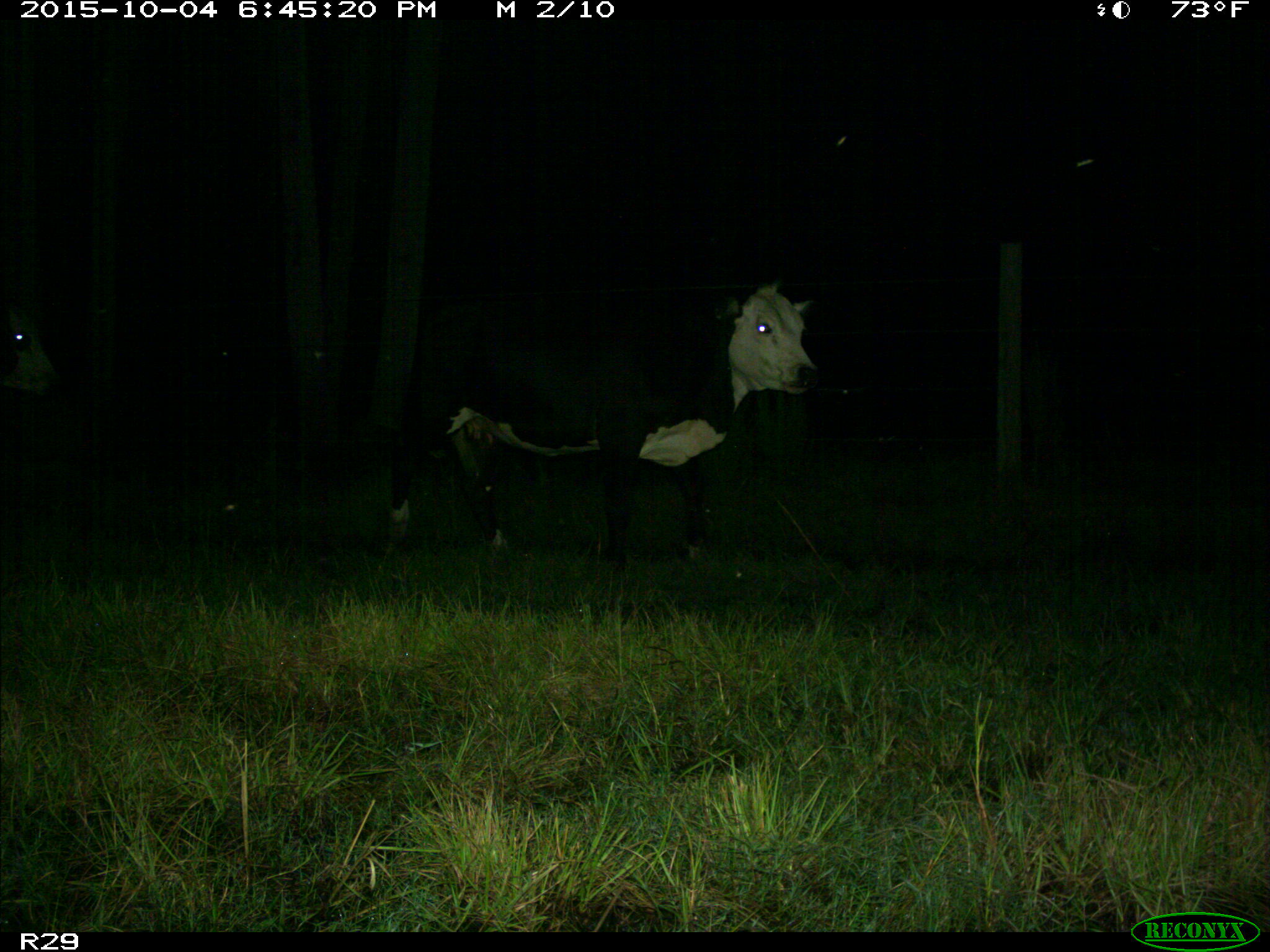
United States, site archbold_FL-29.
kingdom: Animalia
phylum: Chordata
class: Mammalia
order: Artiodactyla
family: Bovidae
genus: Bos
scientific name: Bos taurus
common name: domestic cow